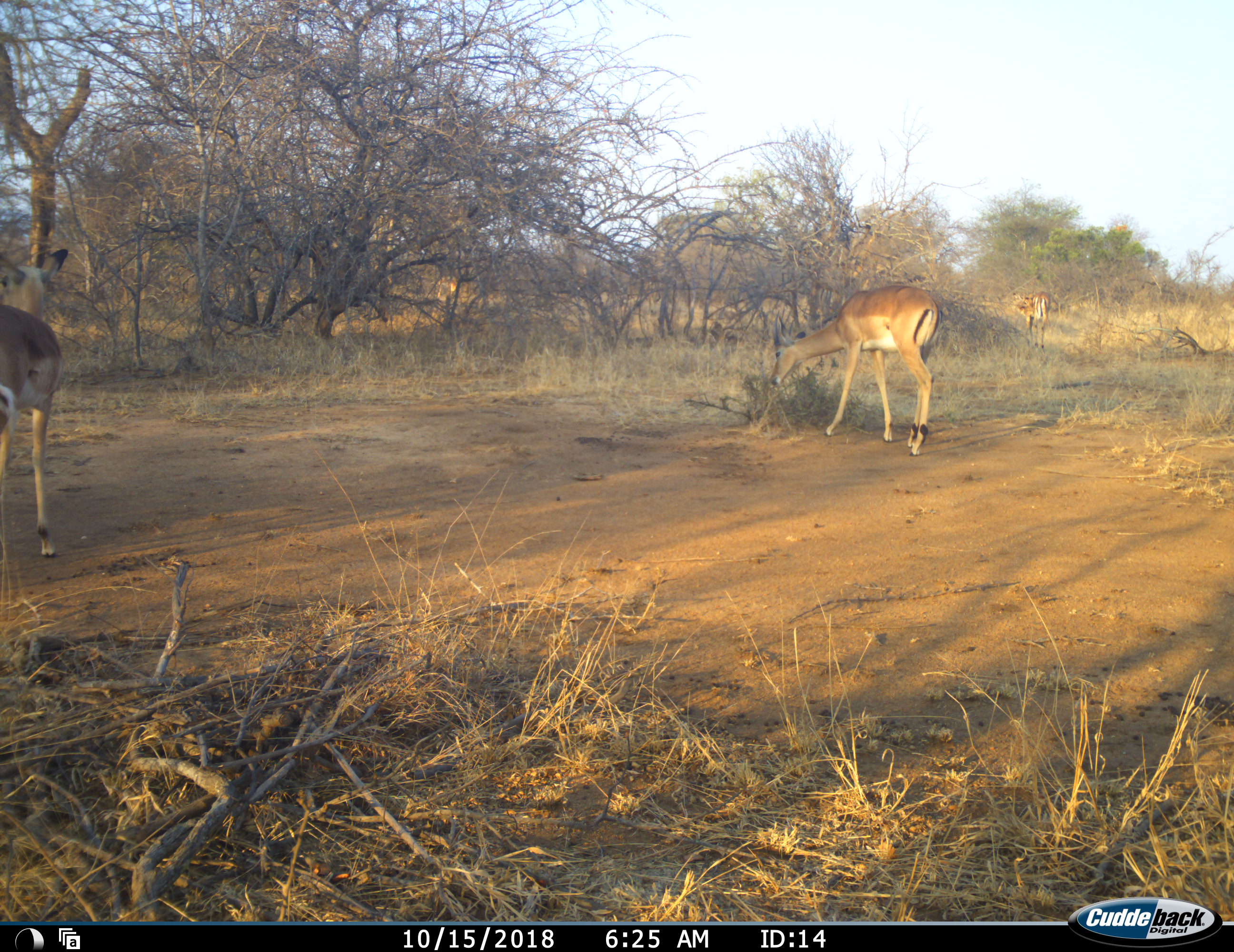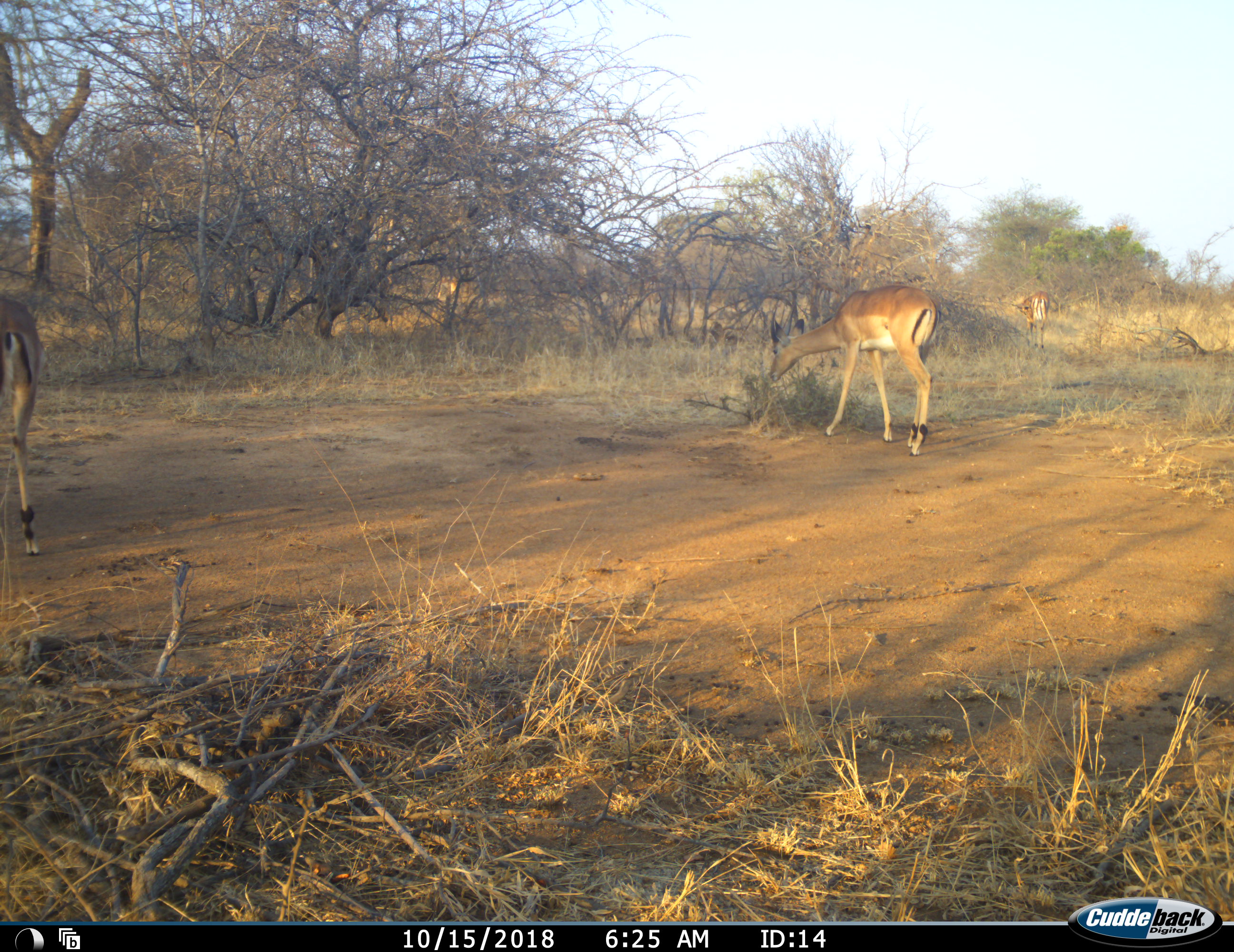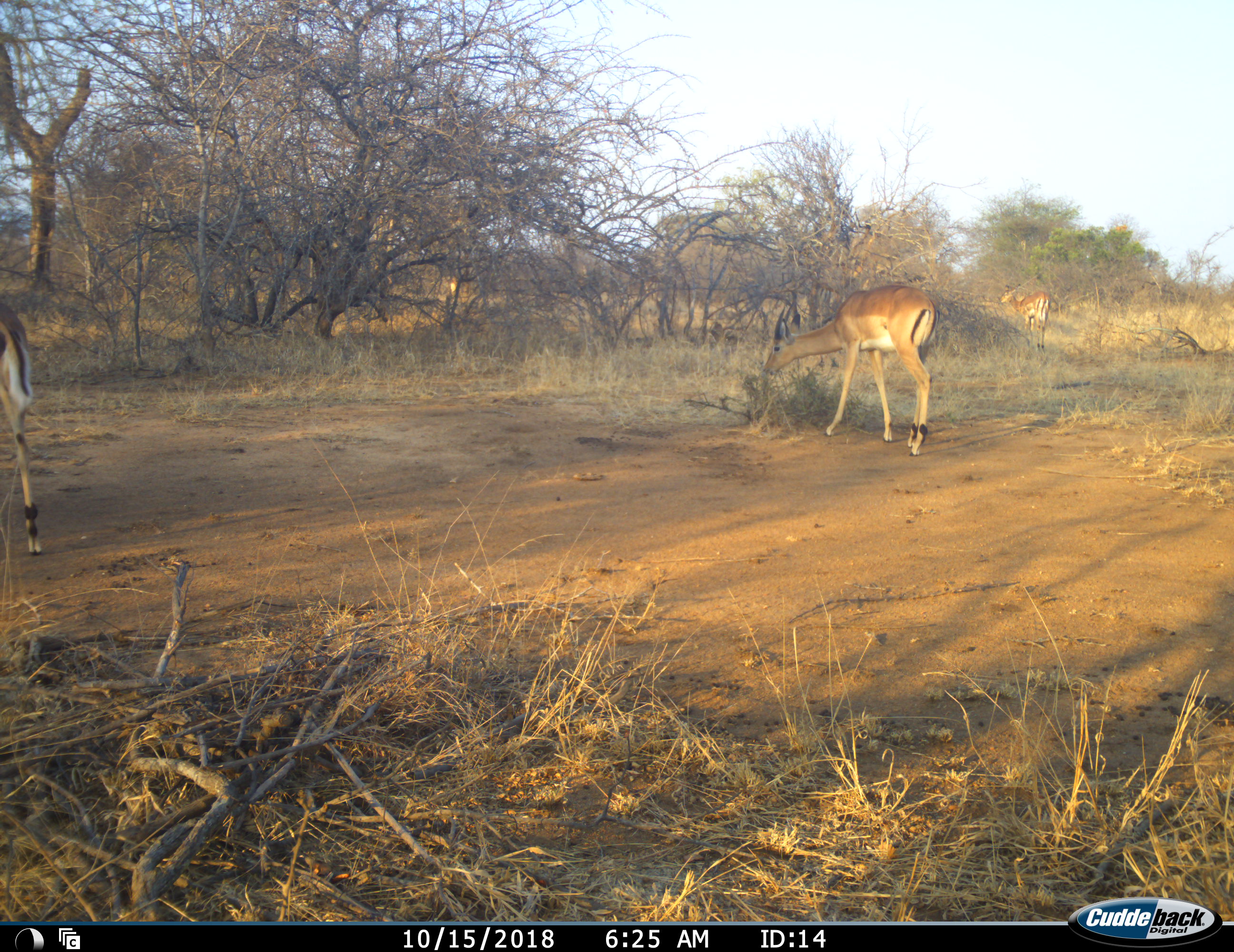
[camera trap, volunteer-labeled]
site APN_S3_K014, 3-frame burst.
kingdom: Animalia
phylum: Chordata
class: Mammalia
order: Artiodactyla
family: Bovidae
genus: Aepyceros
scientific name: Aepyceros melampus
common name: impala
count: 3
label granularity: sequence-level